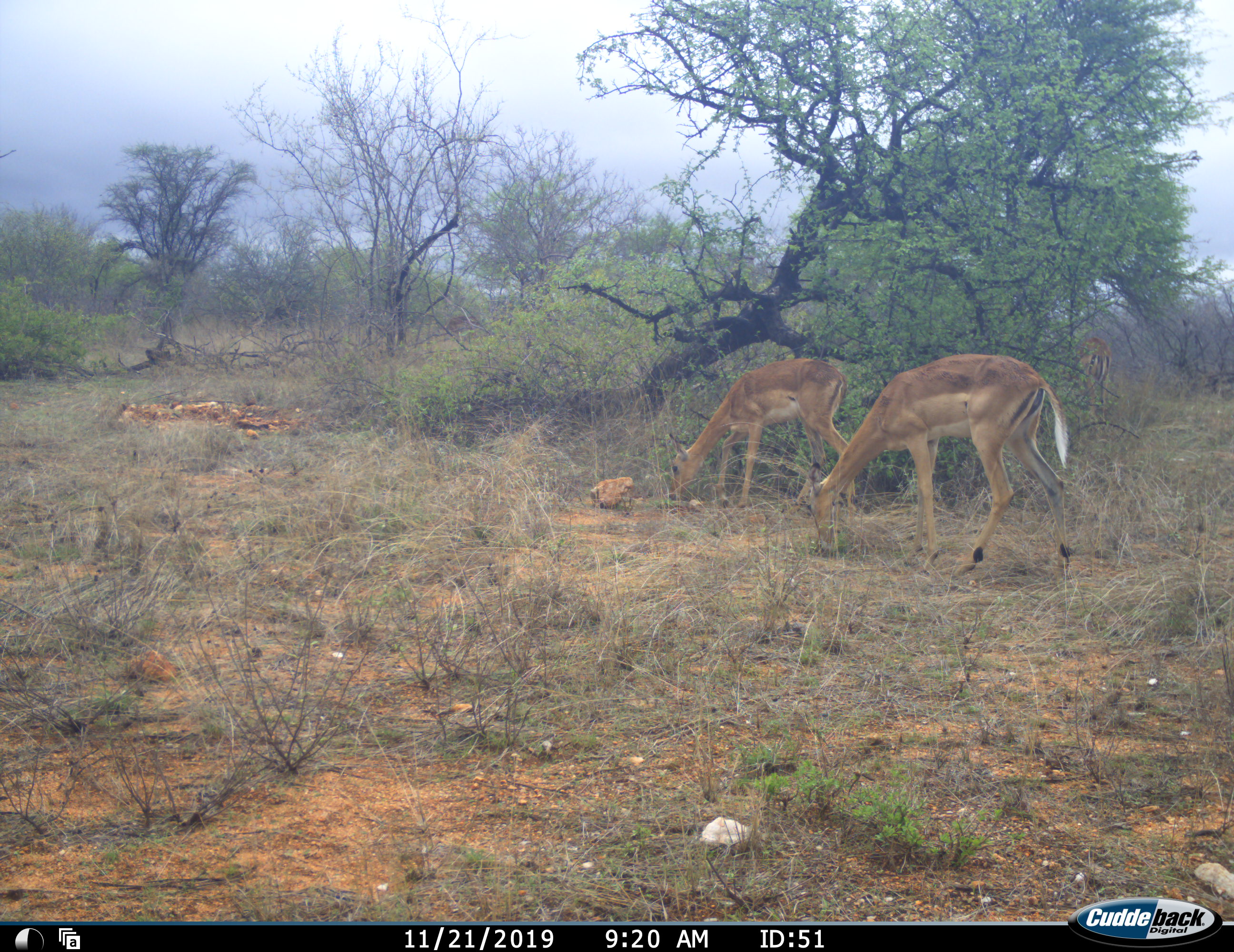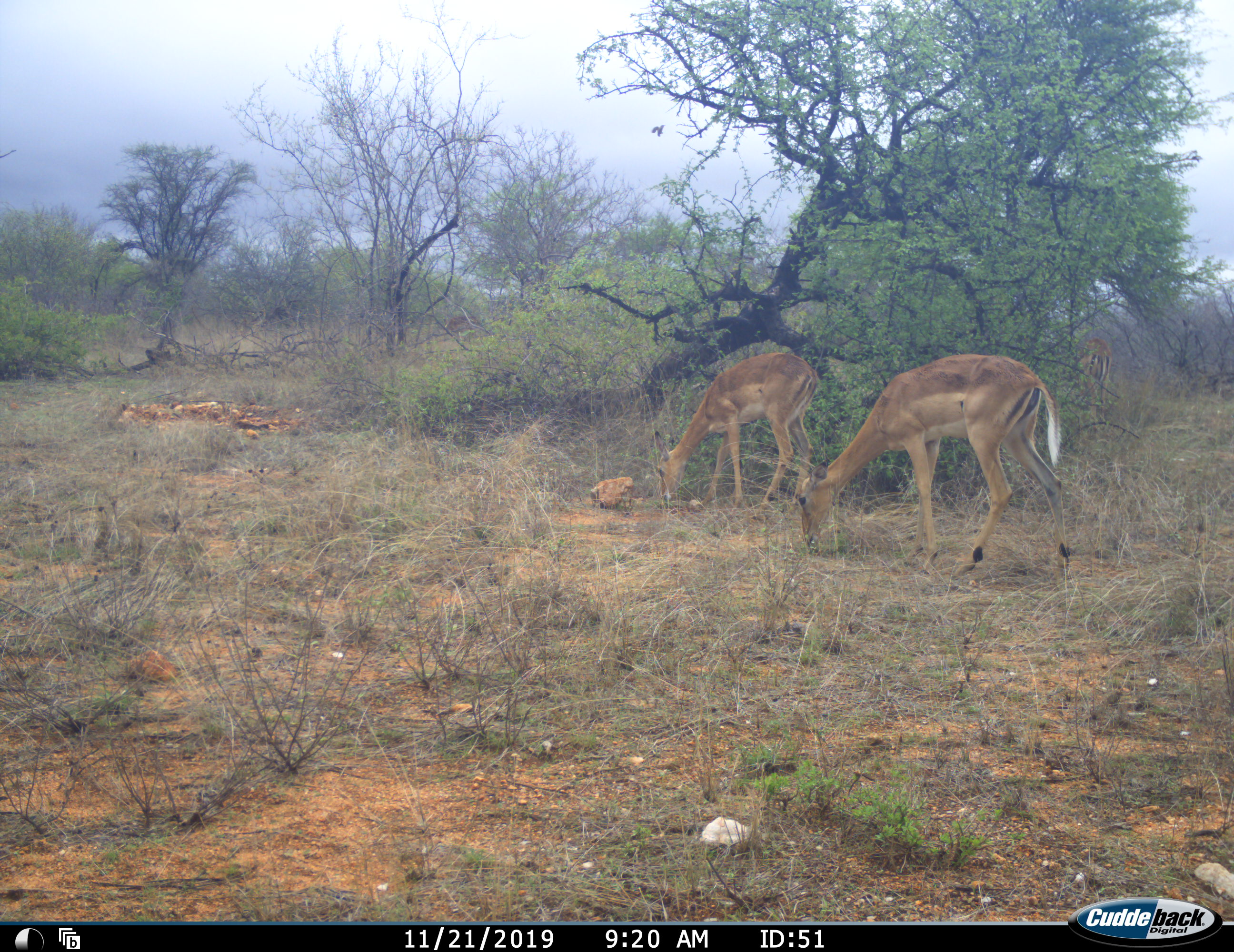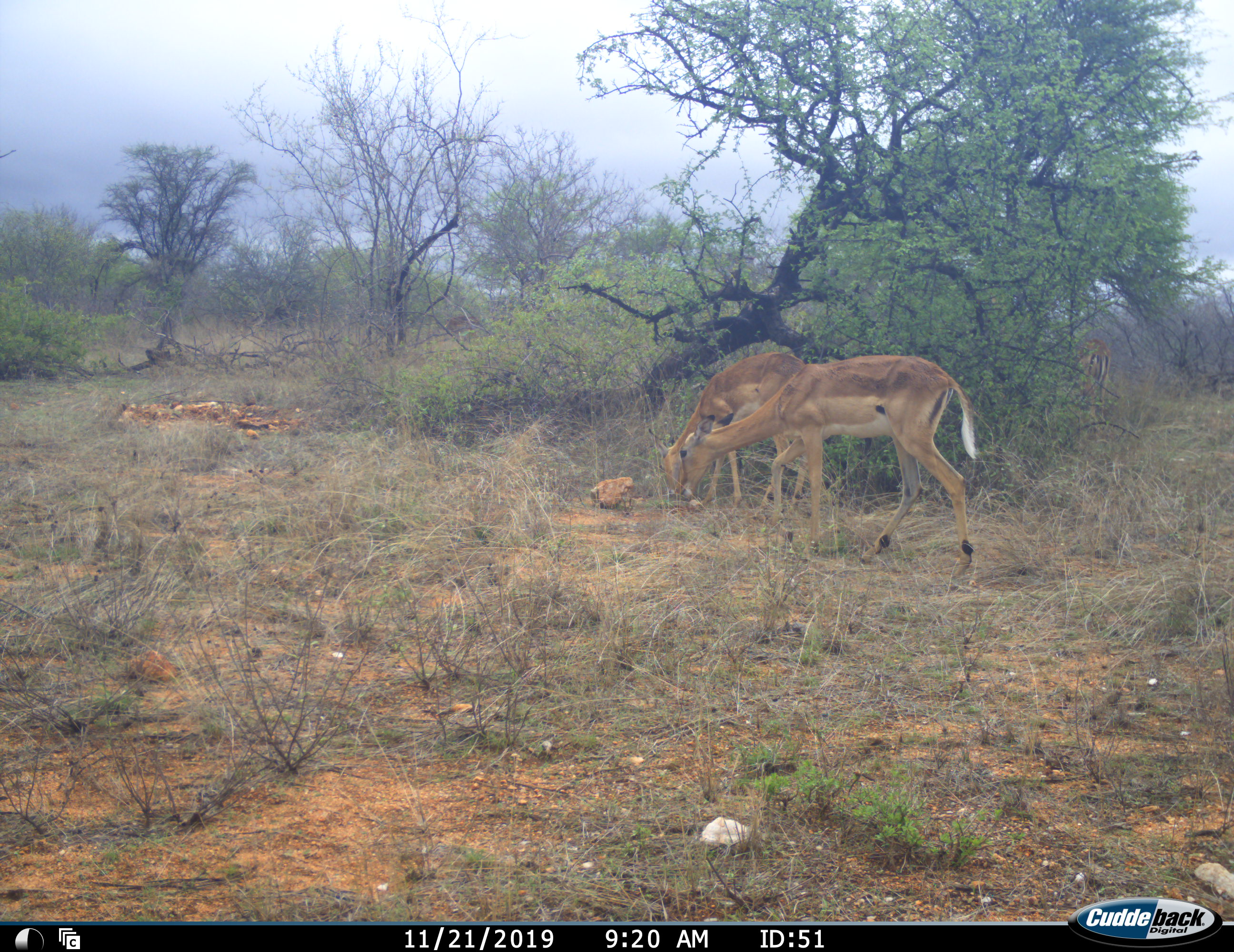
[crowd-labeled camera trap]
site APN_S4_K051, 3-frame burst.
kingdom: Animalia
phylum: Chordata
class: Mammalia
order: Artiodactyla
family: Bovidae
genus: Aepyceros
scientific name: Aepyceros melampus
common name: impala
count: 2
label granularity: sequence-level